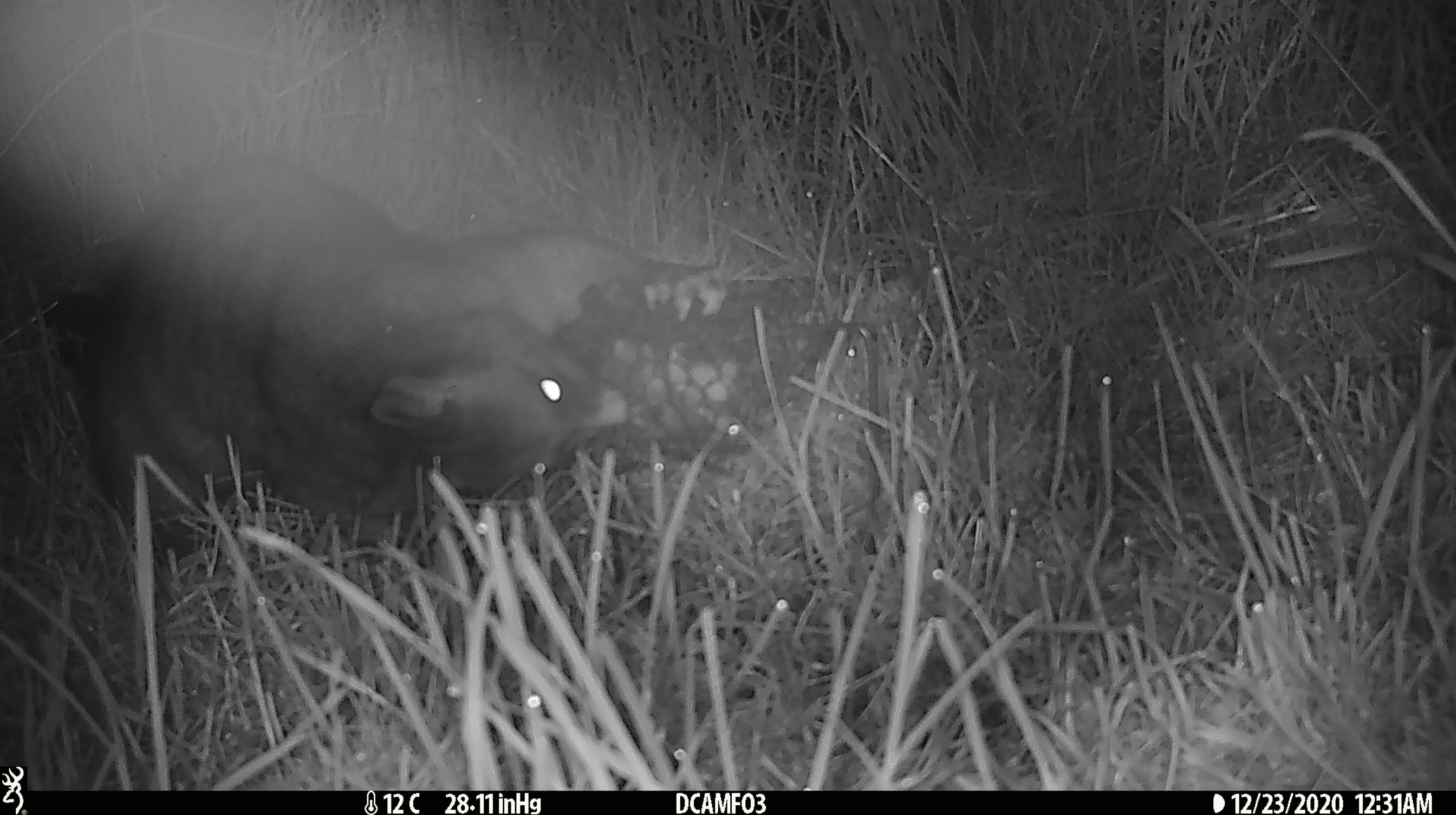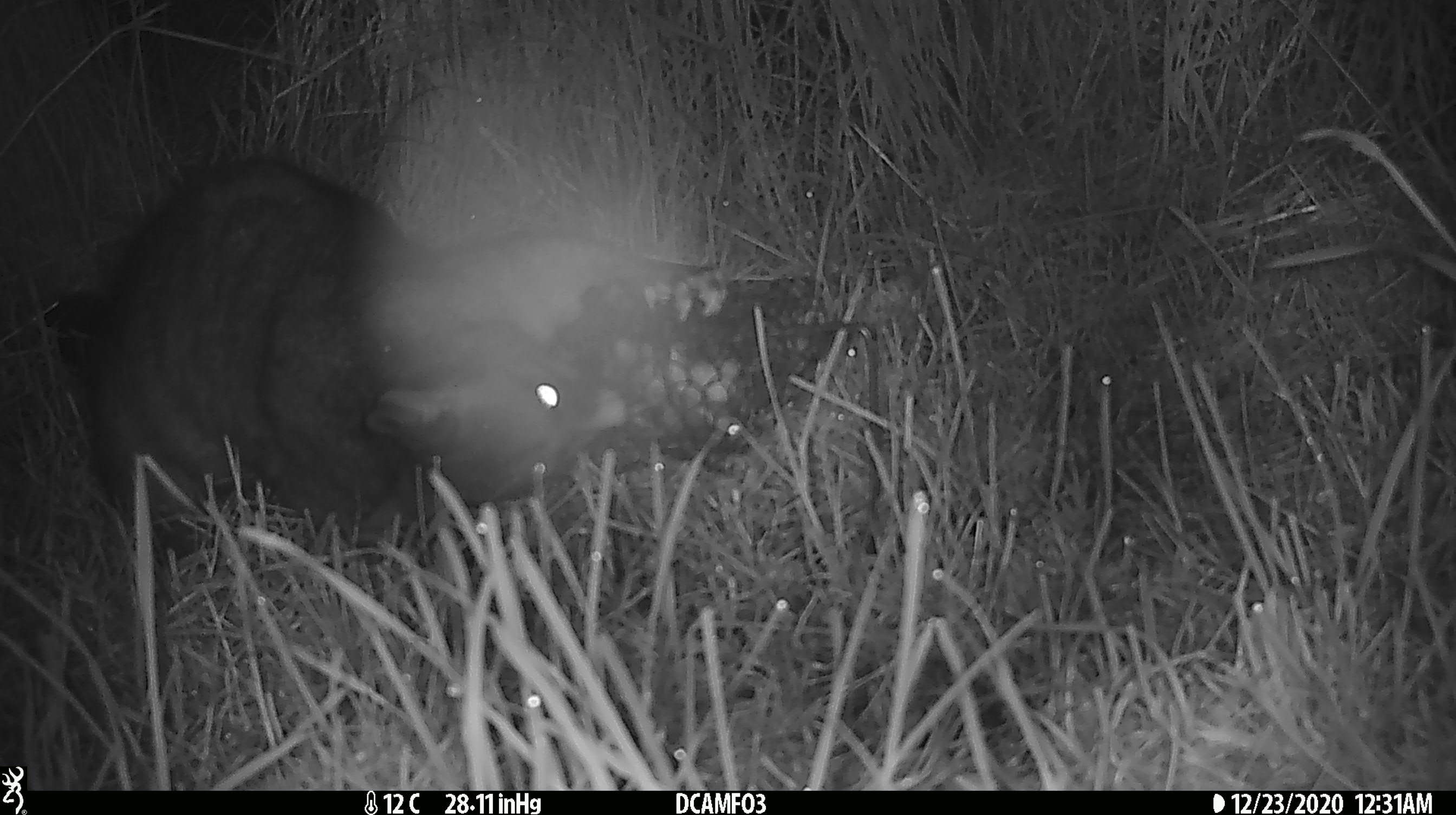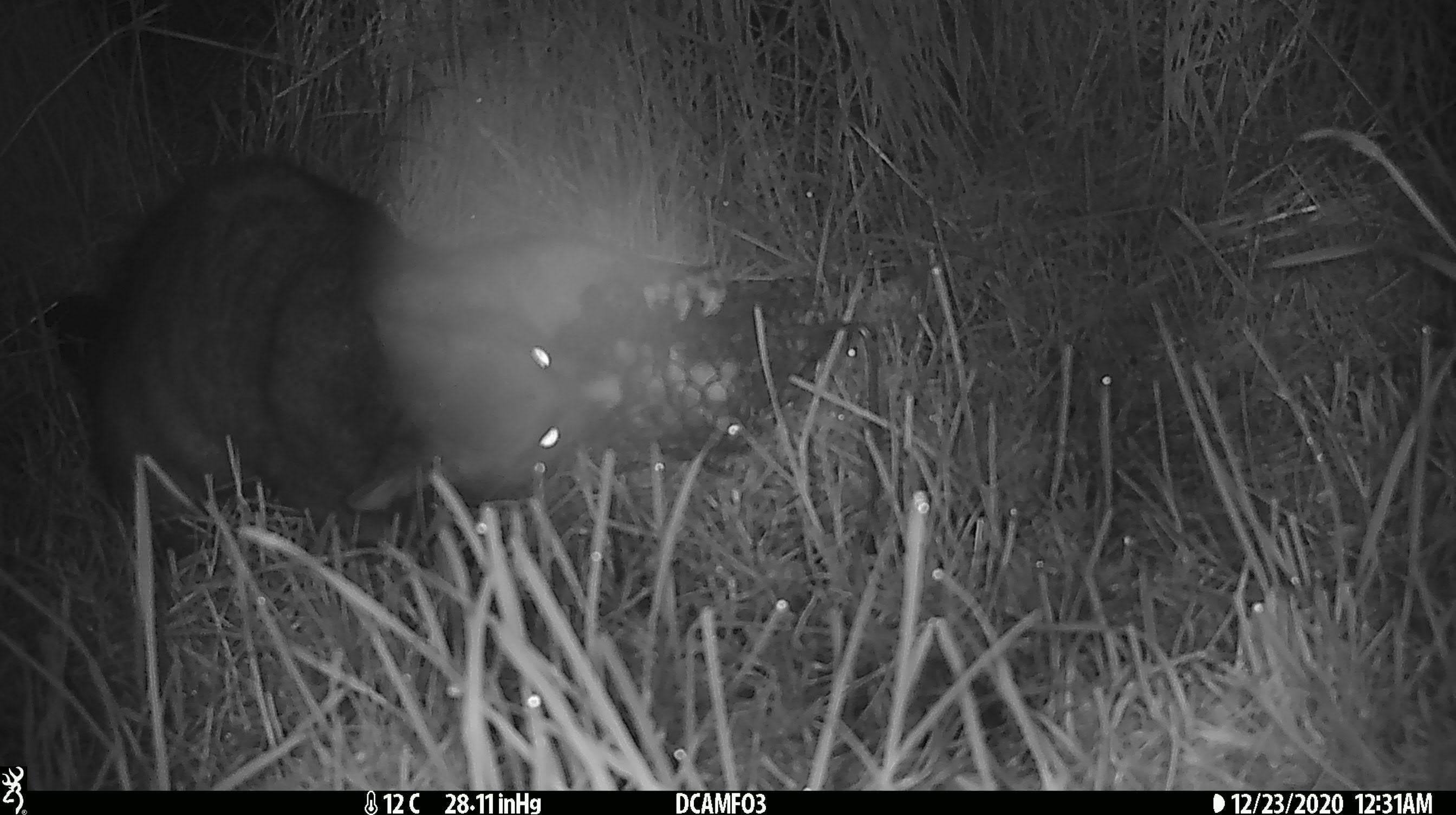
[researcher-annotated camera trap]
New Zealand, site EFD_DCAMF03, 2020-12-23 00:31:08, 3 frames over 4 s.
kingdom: Animalia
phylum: Chordata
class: Mammalia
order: Diprotodontia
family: Phalangeridae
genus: Trichosurus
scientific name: Trichosurus vulpecula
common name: common brushtail possum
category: possum